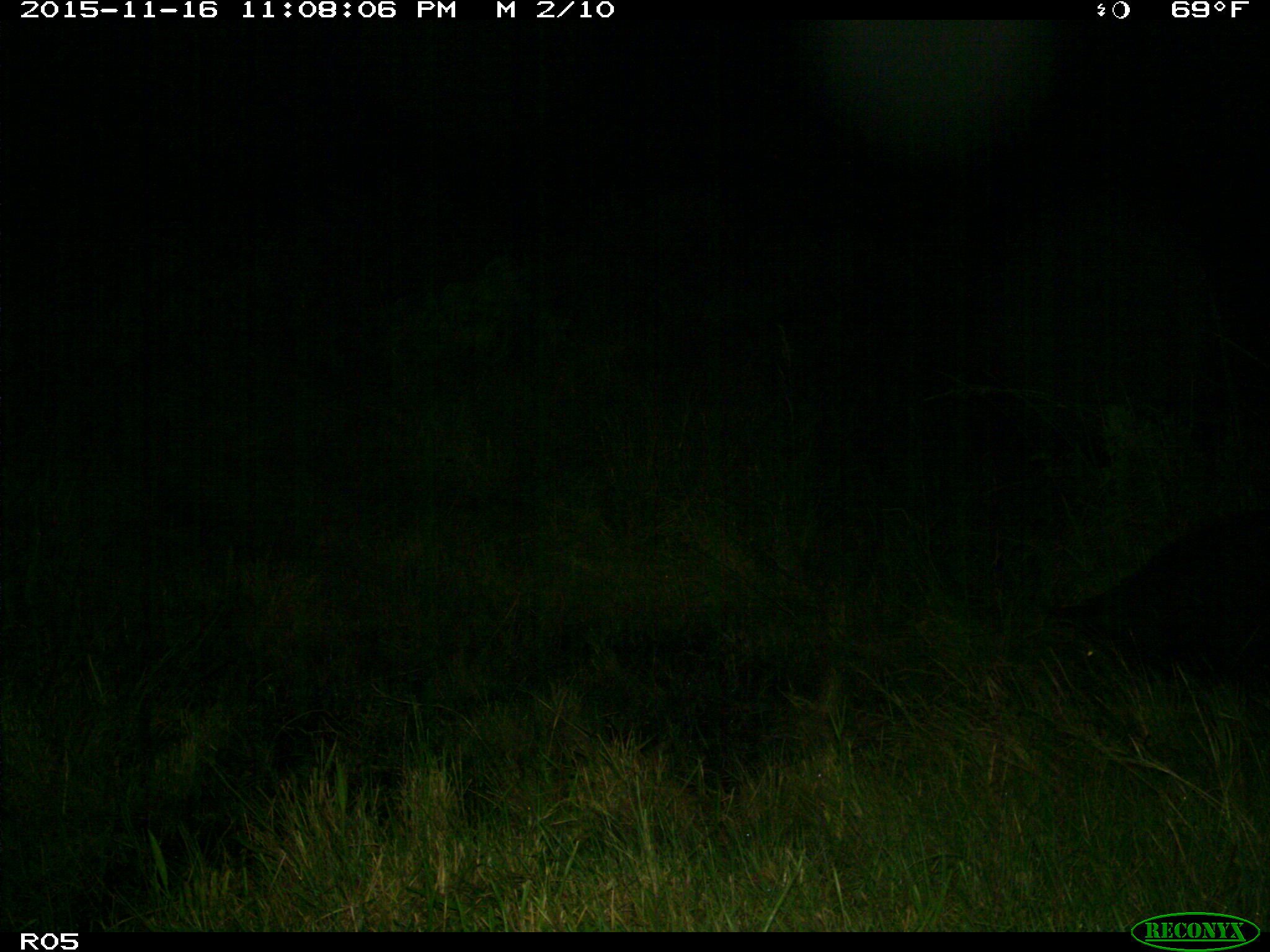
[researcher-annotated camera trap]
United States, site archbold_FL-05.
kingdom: Animalia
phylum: Chordata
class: Mammalia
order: Artiodactyla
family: Suidae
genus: Sus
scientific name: Sus scrofa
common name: wild boar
Sus scrofa (wild boar).